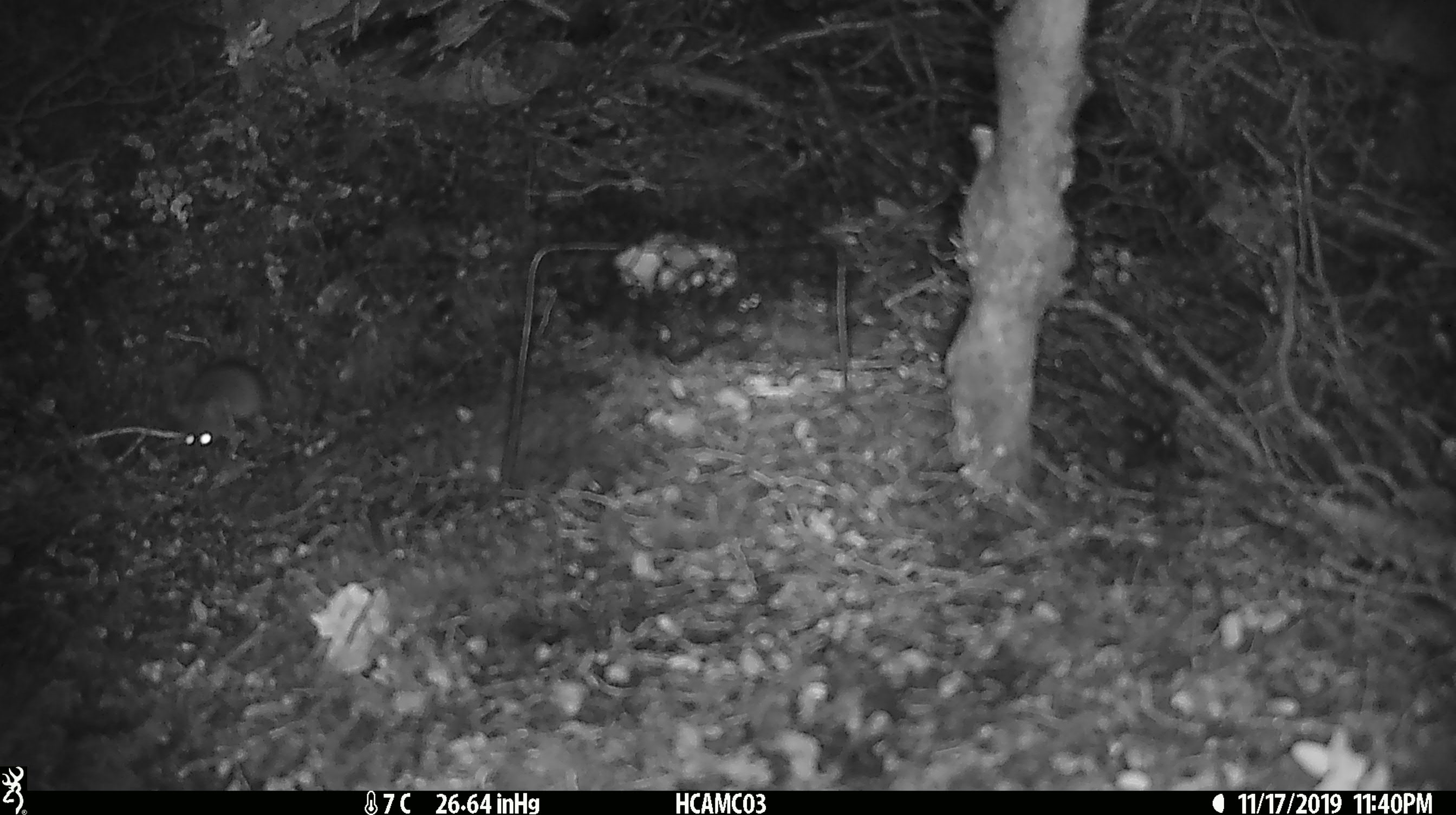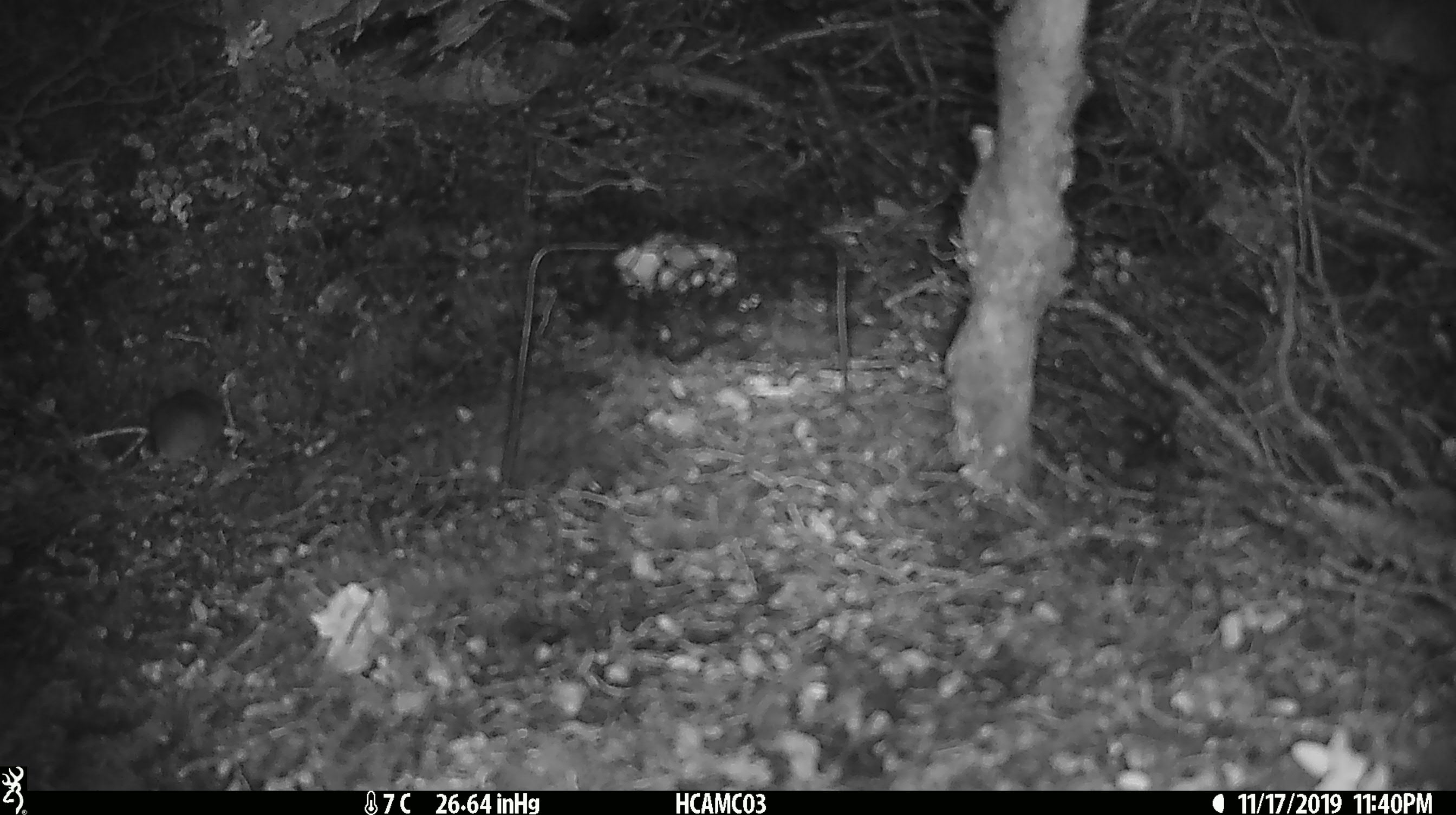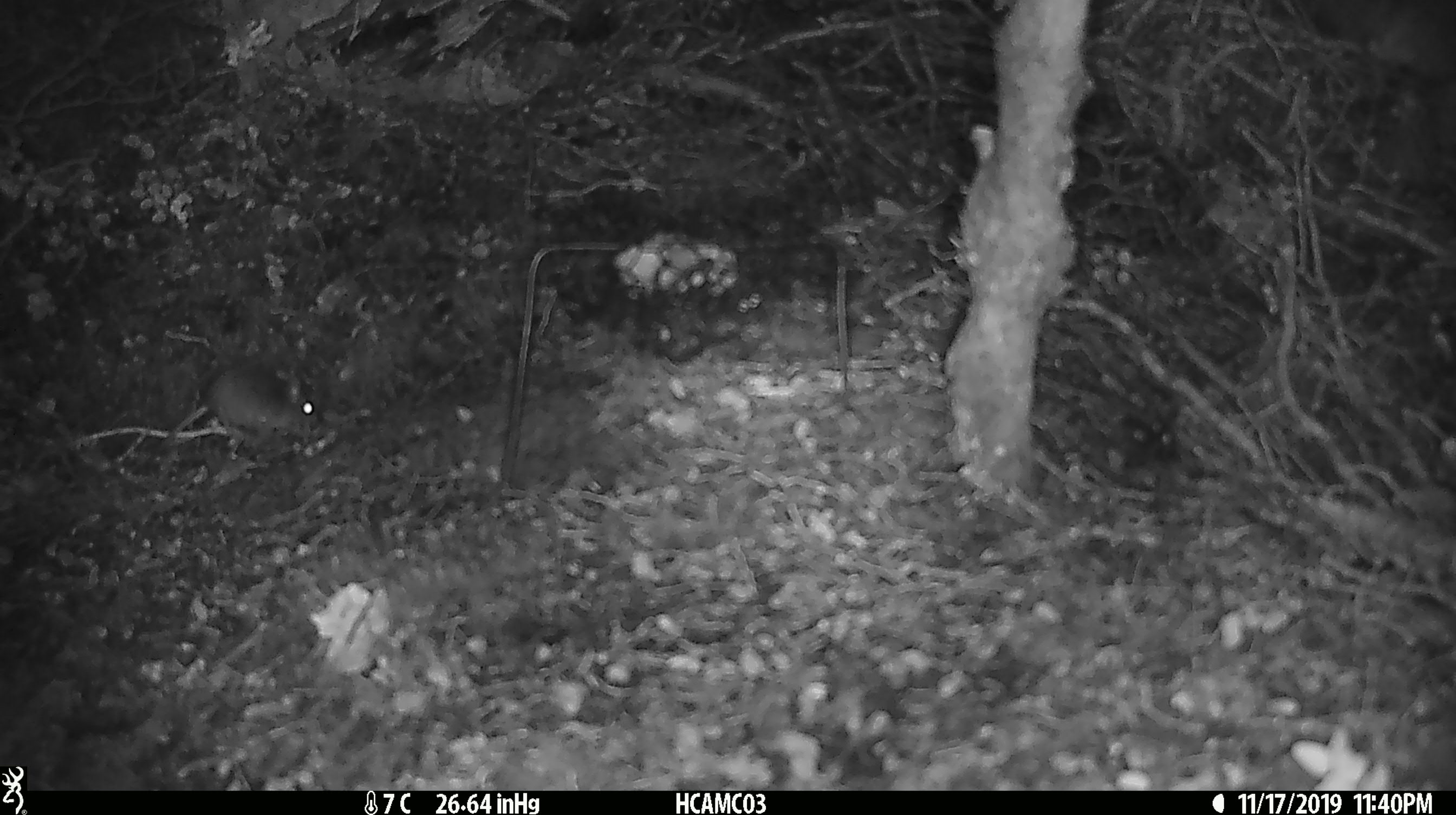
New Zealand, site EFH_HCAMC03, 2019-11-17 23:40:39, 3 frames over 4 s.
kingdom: Animalia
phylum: Chordata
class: Mammalia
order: Rodentia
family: Muridae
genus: Mus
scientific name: Mus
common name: mouse